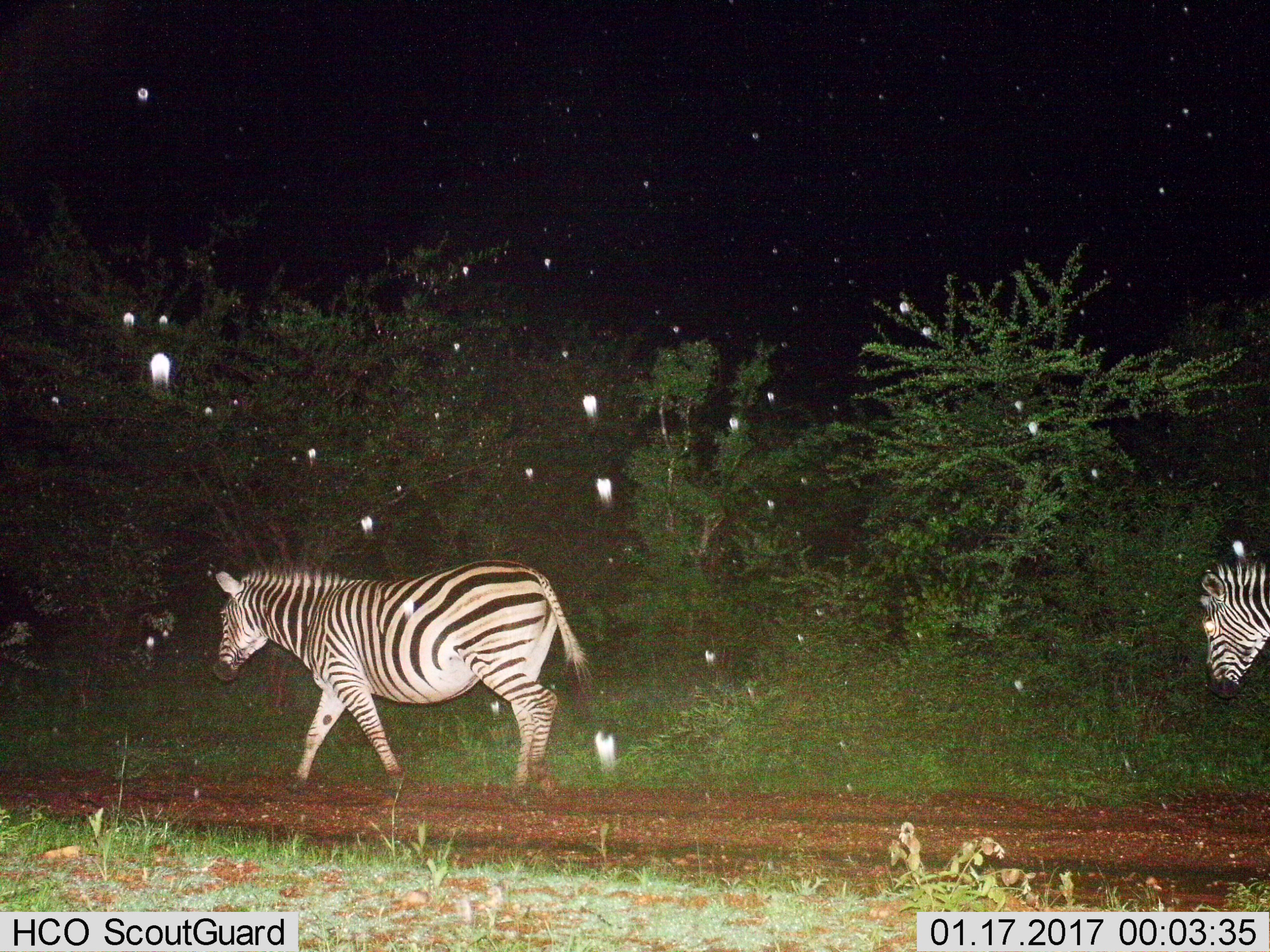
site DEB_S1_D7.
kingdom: Animalia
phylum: Chordata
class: Mammalia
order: Perissodactyla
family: Equidae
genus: Equus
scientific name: Equus quagga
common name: plains zebra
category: zebraplains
Zebraplains (plains zebra) (Equus quagga), count 2. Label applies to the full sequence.